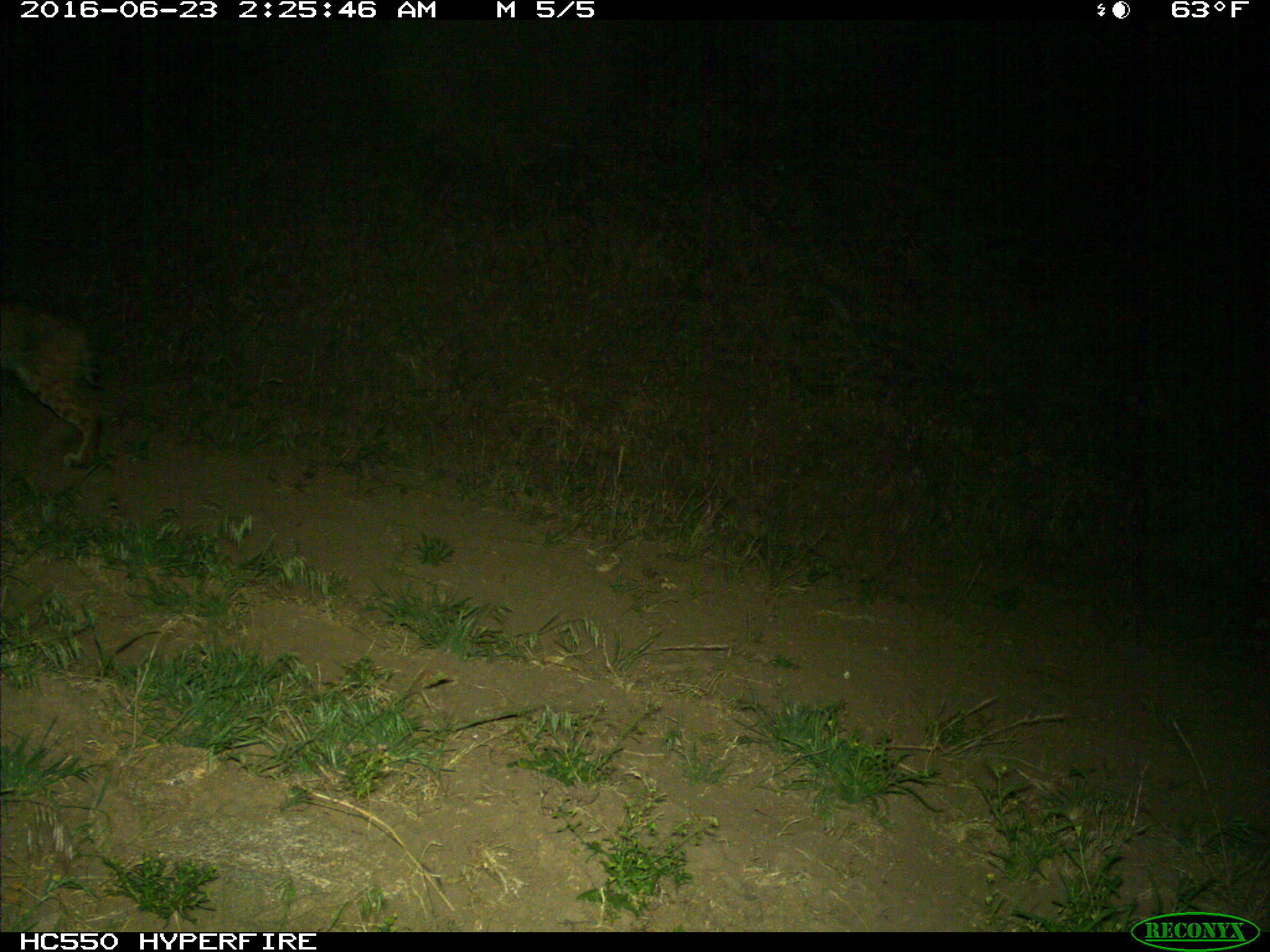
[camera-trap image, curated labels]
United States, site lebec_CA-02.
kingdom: Animalia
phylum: Chordata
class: Mammalia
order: Carnivora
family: Felidae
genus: Lynx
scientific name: Lynx rufus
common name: bobcat